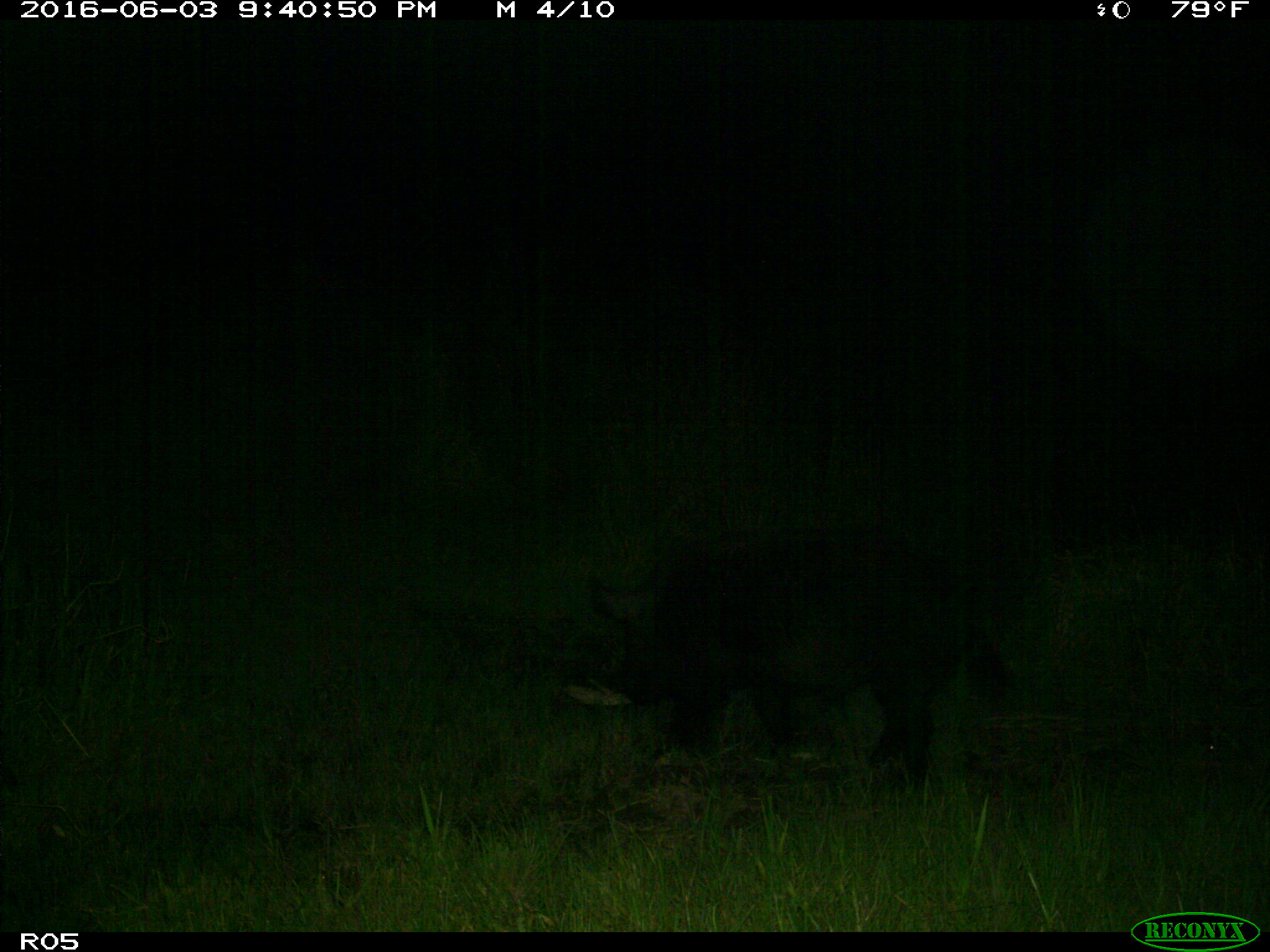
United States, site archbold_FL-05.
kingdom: Animalia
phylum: Chordata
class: Mammalia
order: Artiodactyla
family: Suidae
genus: Sus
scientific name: Sus scrofa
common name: wild boar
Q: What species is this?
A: Sus scrofa (wild boar).